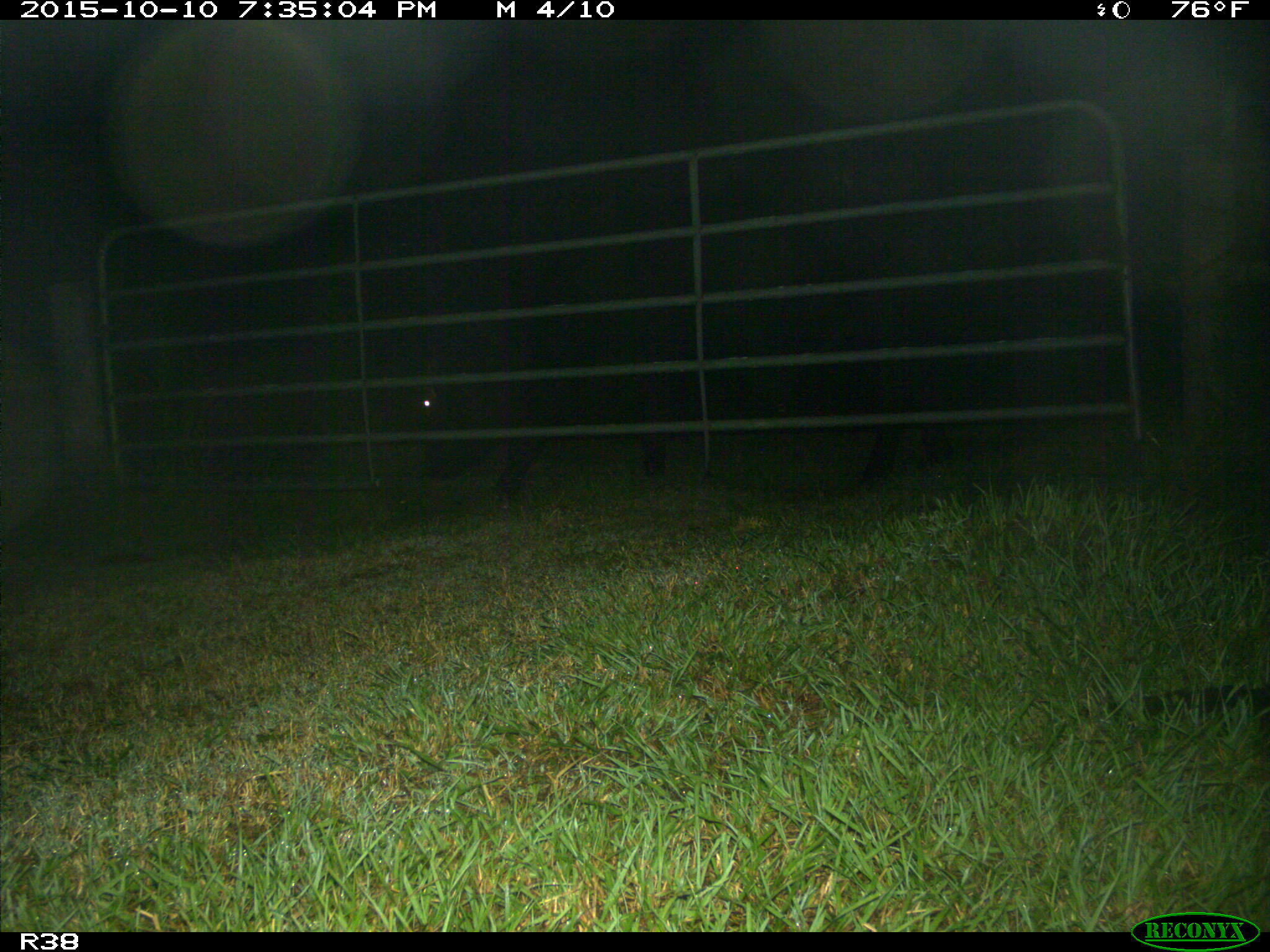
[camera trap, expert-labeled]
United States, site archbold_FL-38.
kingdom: Animalia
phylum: Chordata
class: Mammalia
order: Artiodactyla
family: Bovidae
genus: Bos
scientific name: Bos taurus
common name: domestic cow